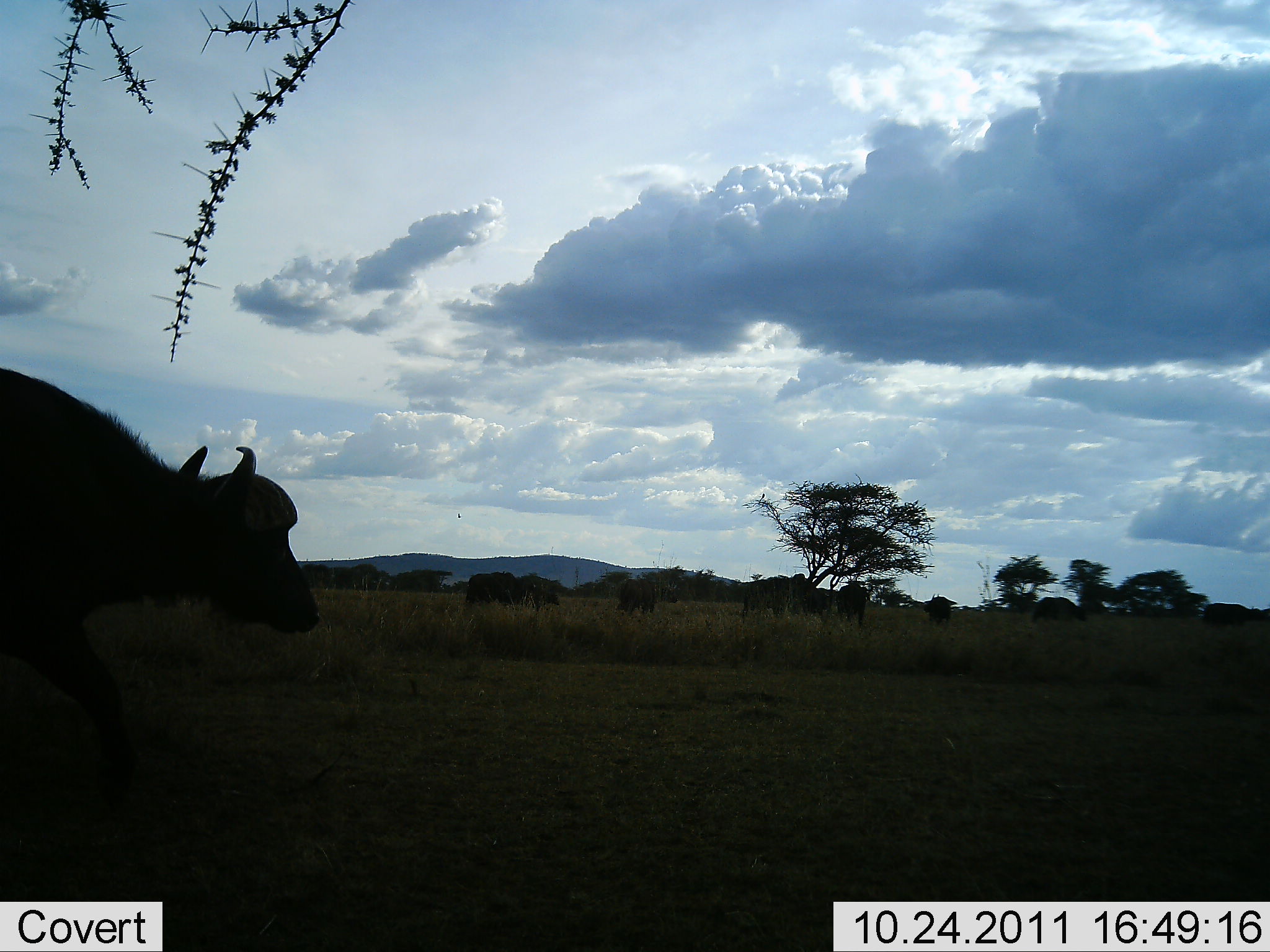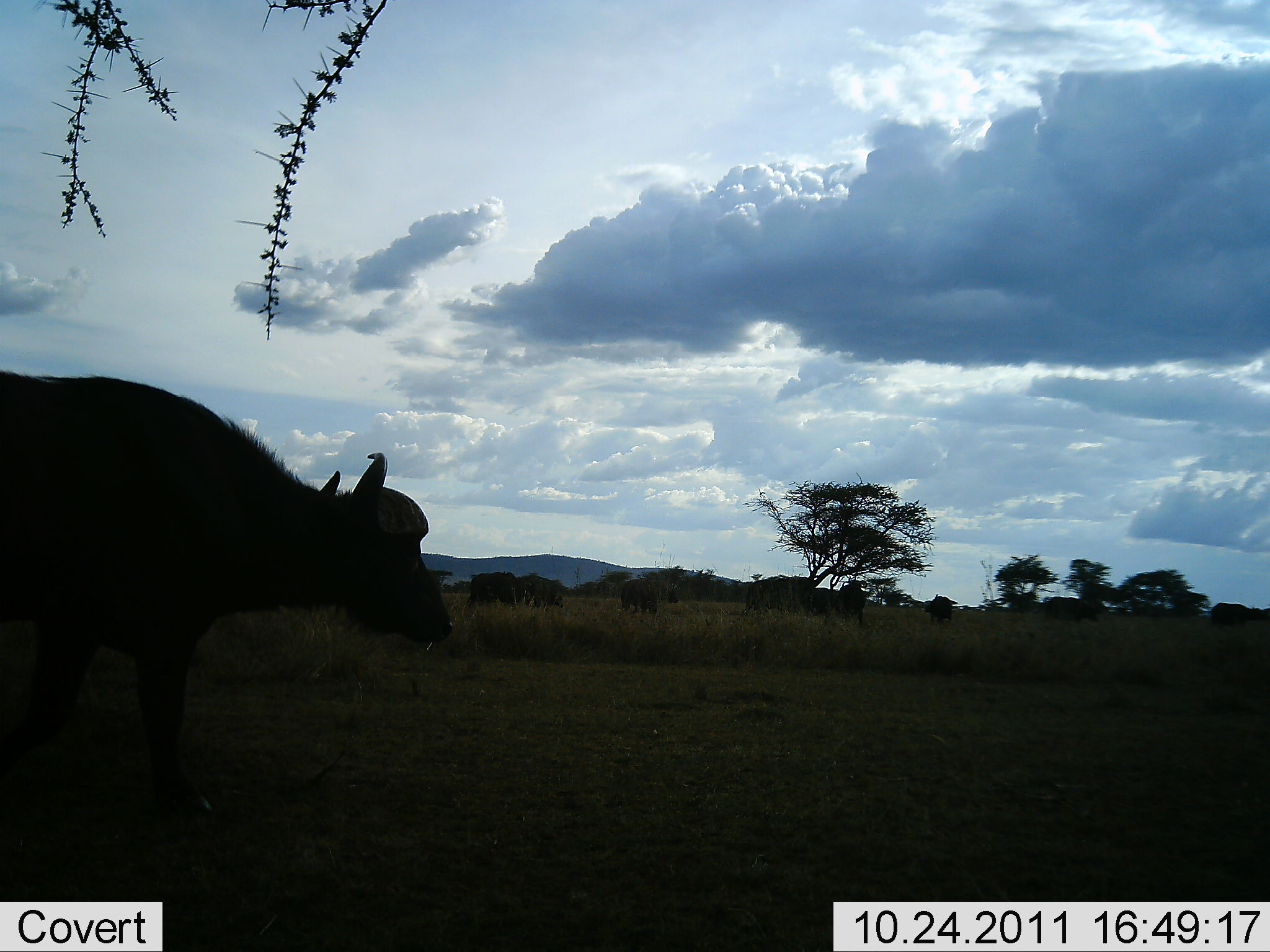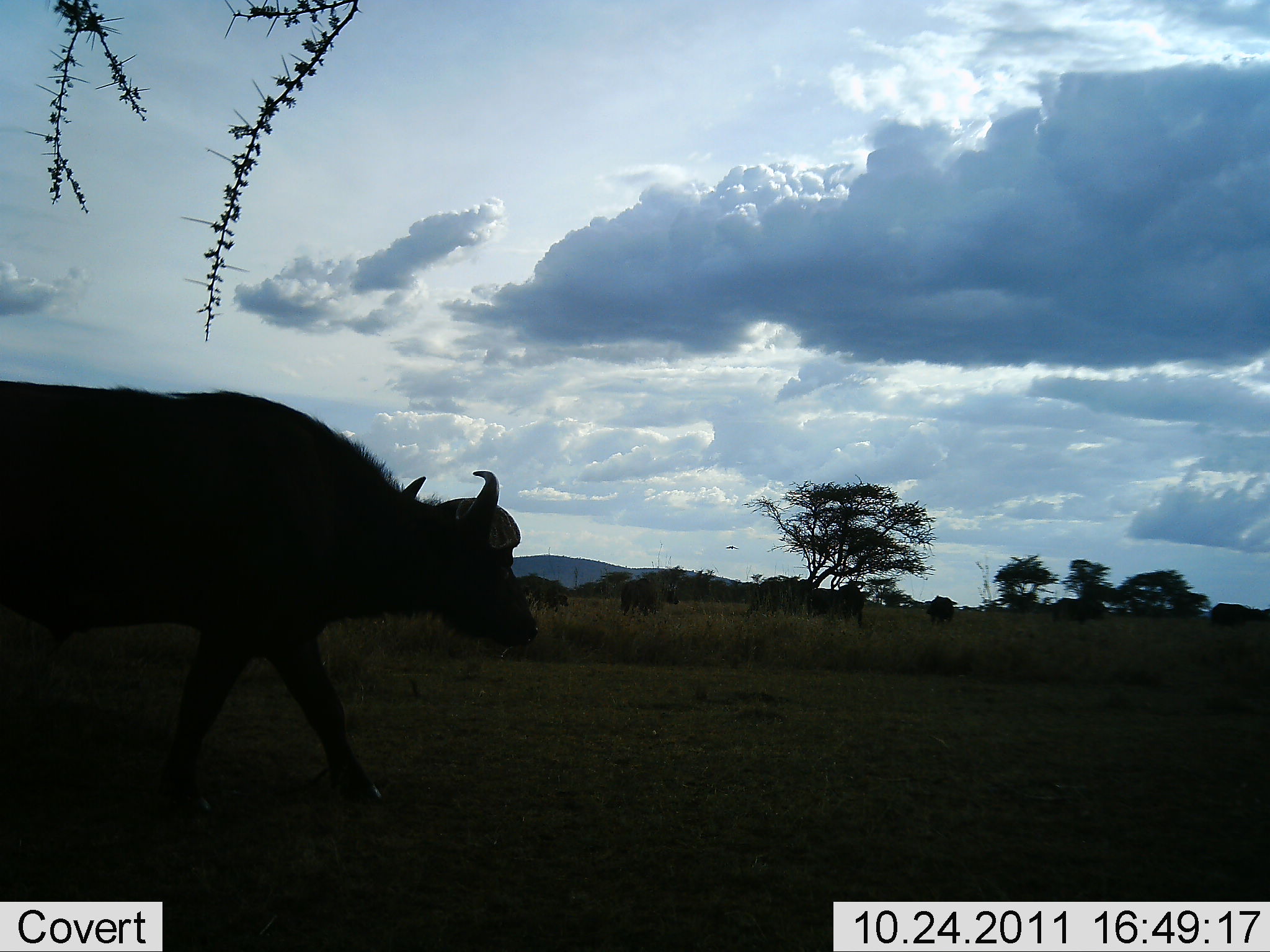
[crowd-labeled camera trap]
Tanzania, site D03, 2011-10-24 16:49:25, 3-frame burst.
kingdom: Animalia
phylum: Chordata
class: Mammalia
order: Artiodactyla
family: Bovidae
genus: Syncerus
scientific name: Syncerus caffer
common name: cape buffalo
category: buffalo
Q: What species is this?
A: Buffalo (cape buffalo) (Syncerus caffer).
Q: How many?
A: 8.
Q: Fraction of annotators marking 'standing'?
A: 42%.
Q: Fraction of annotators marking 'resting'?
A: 0%.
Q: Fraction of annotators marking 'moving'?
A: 92%.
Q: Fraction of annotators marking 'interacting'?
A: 0%.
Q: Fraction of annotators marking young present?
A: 0%.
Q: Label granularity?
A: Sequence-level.